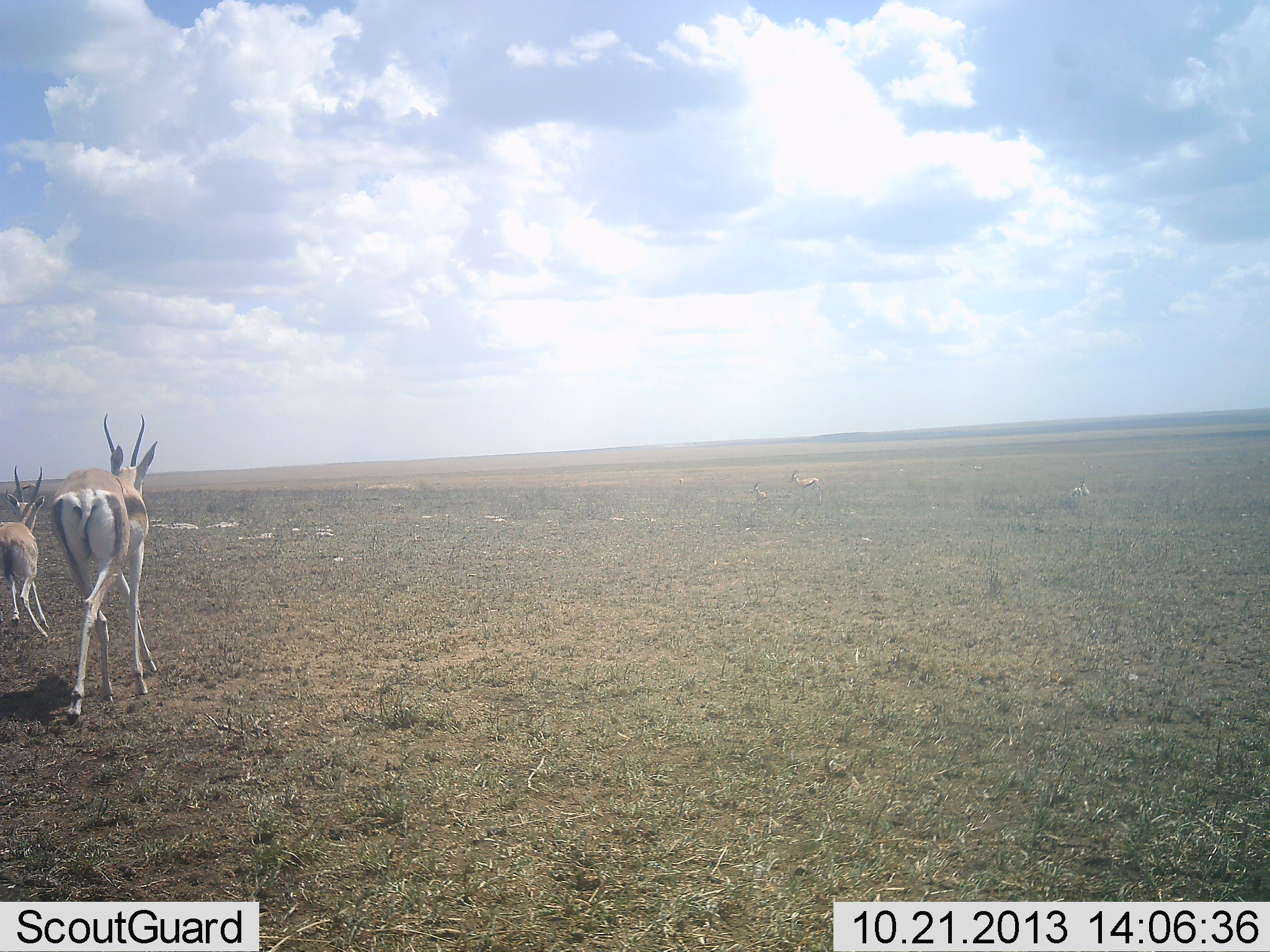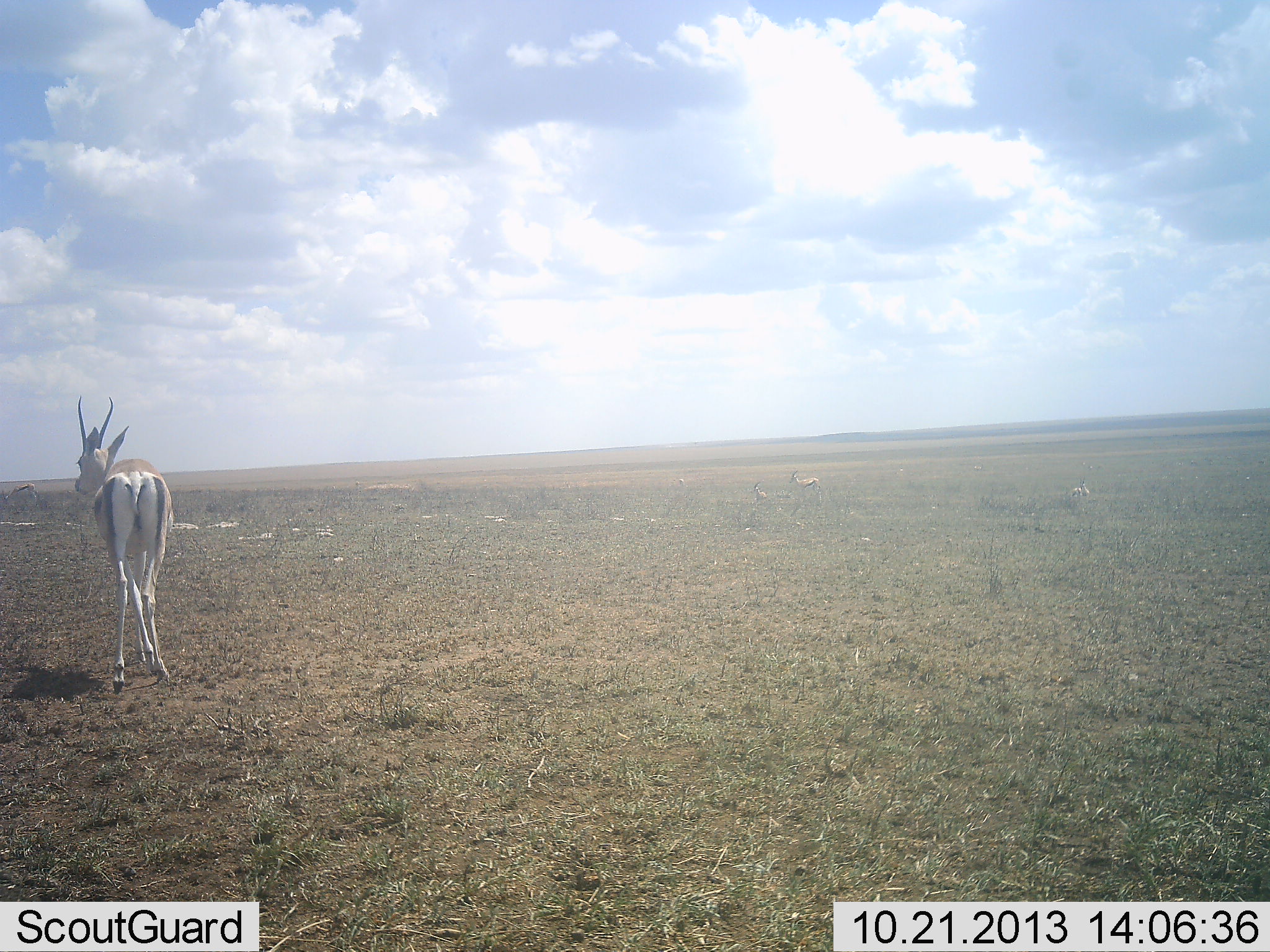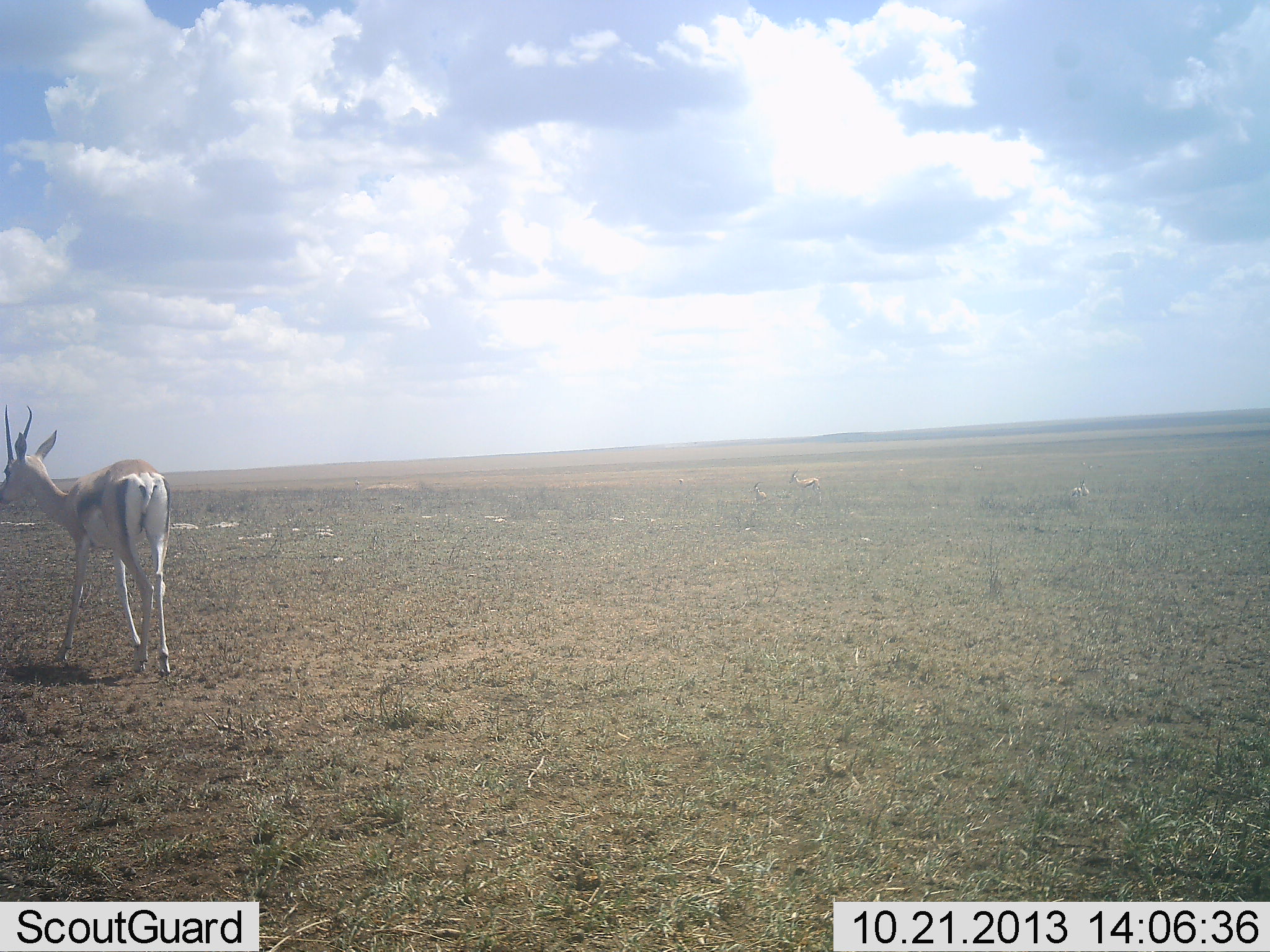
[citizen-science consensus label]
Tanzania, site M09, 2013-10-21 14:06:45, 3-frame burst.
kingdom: Animalia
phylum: Chordata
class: Mammalia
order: Artiodactyla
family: Bovidae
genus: Nanger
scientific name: Nanger granti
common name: grant's gazelle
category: gazellegrants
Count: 2.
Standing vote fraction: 43%.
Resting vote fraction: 14%.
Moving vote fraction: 64%.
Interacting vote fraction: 7%.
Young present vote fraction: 0%.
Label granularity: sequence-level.